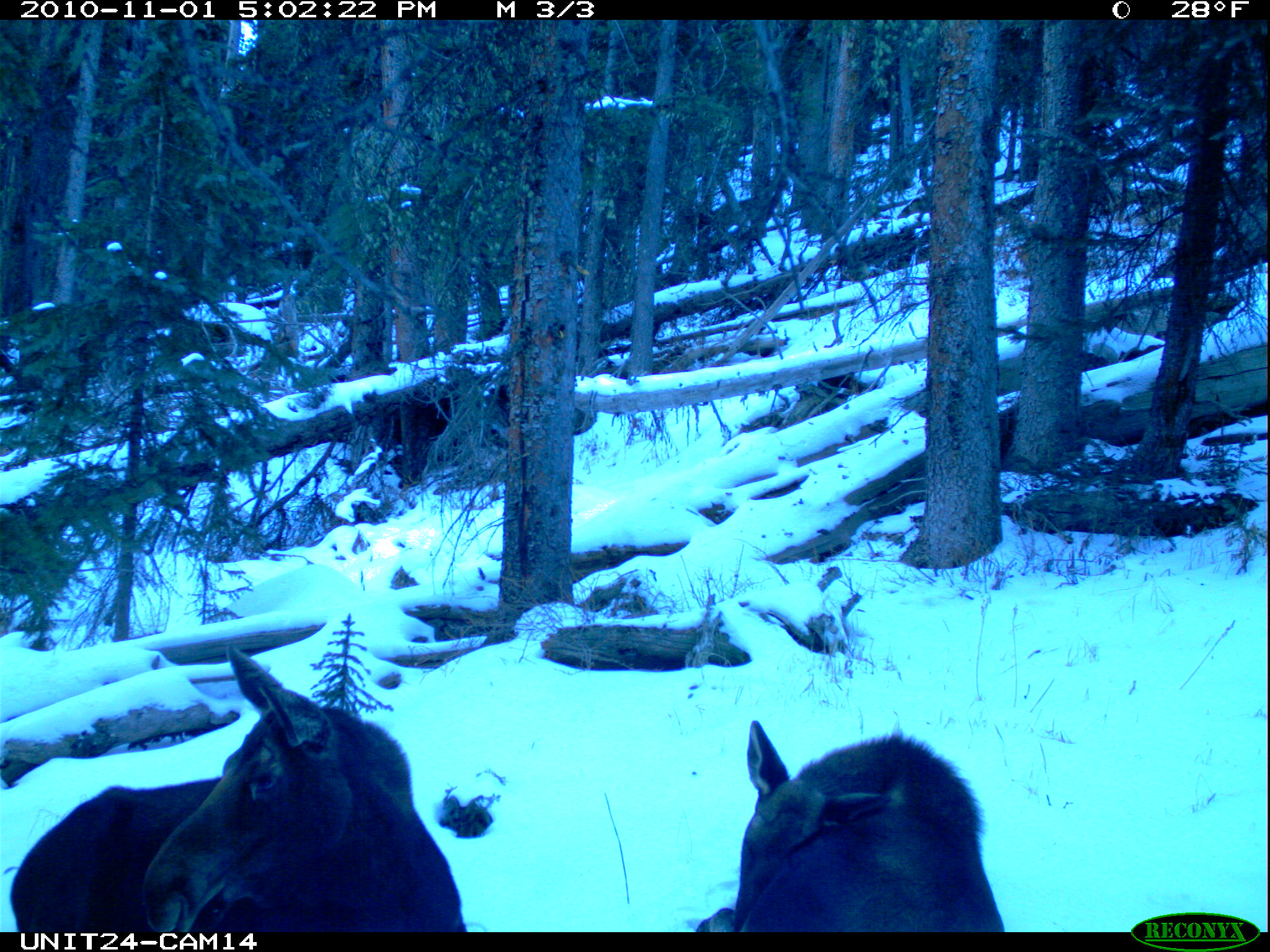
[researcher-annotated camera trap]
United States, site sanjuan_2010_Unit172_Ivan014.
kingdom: Animalia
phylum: Chordata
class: Mammalia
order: Artiodactyla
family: Cervidae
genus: Alces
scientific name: Alces alces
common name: moose